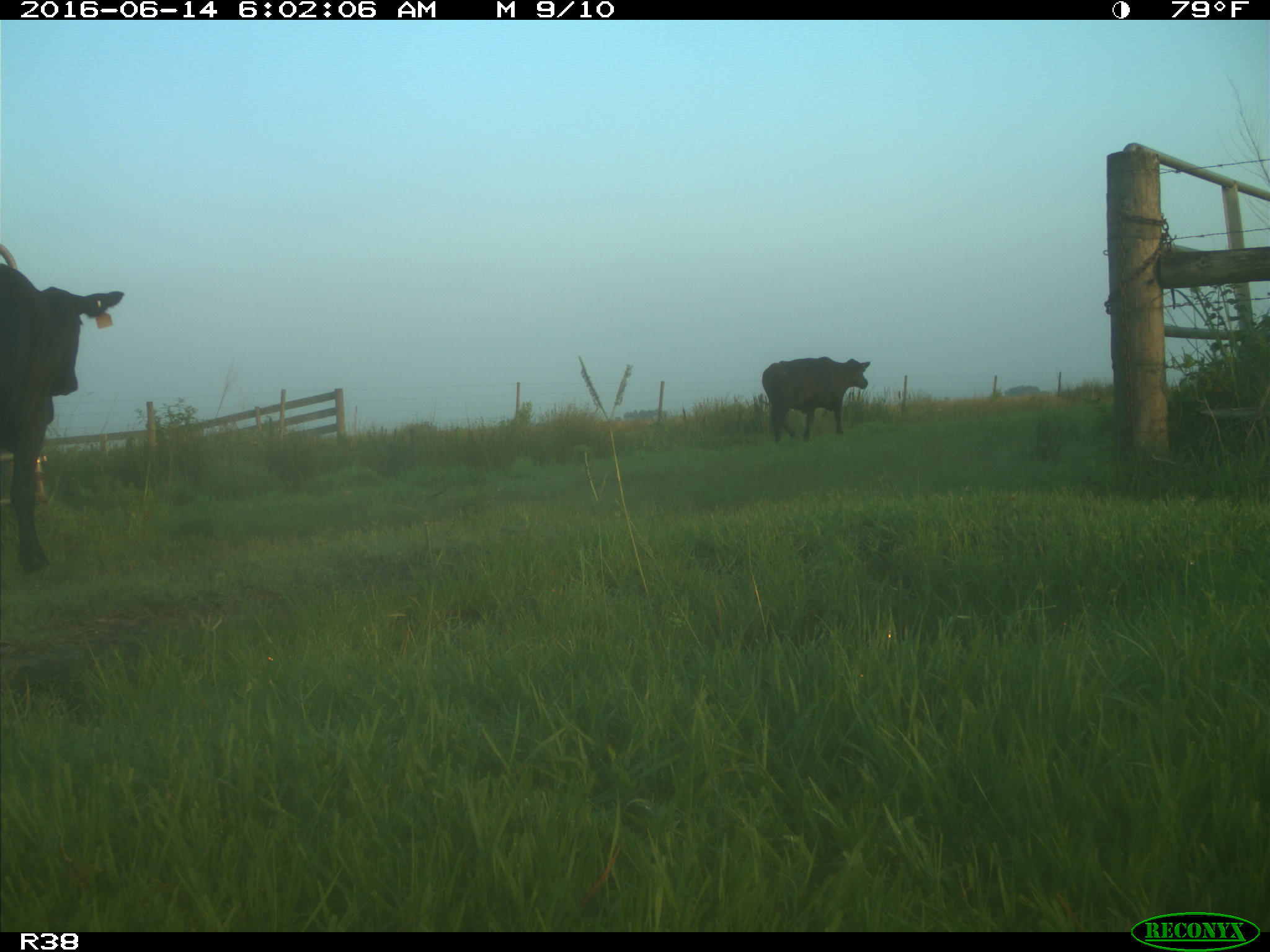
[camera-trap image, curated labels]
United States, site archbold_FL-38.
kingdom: Animalia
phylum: Chordata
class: Mammalia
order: Artiodactyla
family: Bovidae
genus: Bos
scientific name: Bos taurus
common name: domestic cow